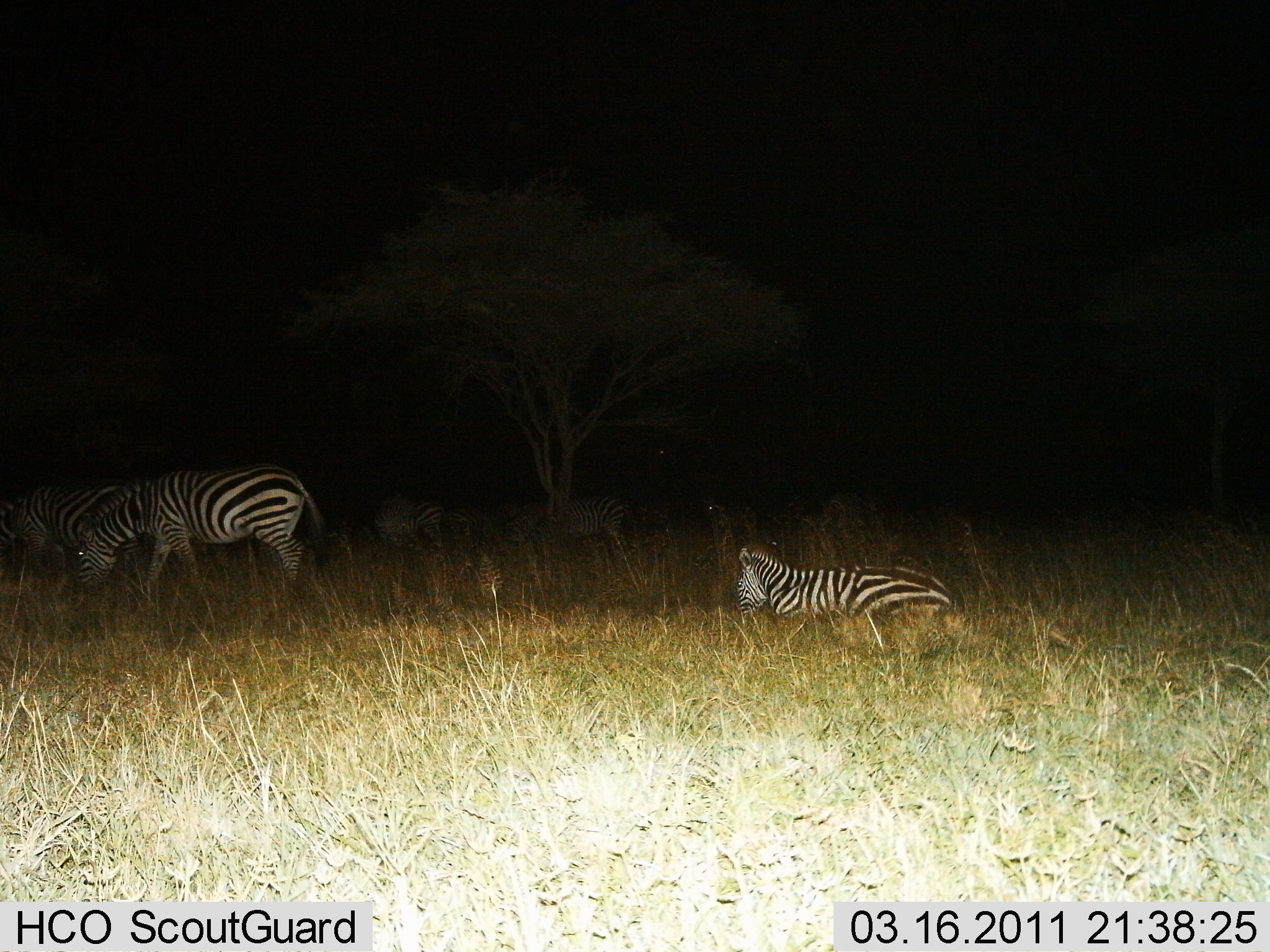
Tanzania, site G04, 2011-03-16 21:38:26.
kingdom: Animalia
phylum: Chordata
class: Mammalia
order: Perissodactyla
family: Equidae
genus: Equus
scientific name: Equus quagga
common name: plains zebra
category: zebra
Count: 5.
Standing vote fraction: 60%.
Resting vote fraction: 73%.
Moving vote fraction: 27%.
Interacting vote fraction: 0%.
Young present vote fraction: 7%.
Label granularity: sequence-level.